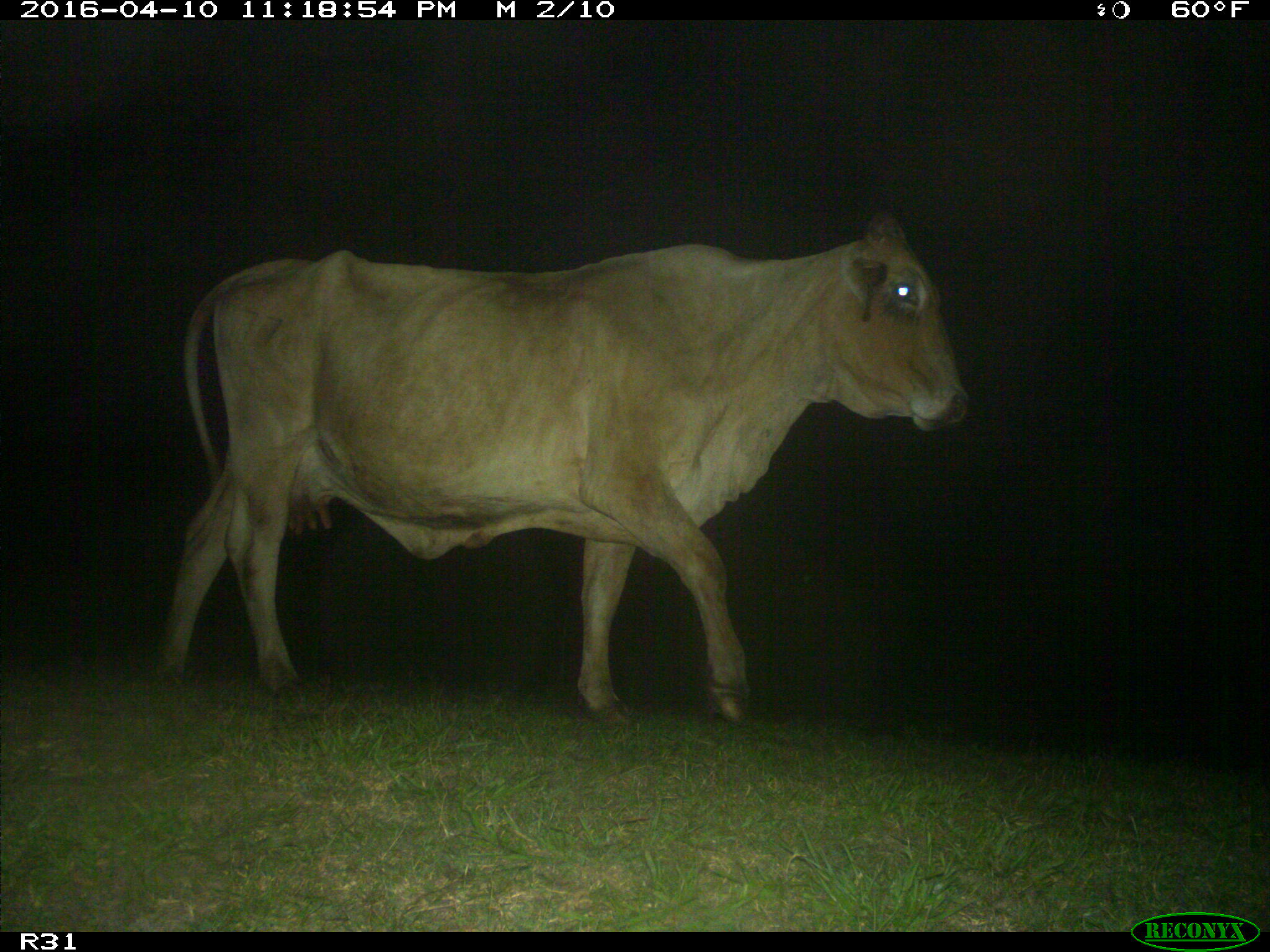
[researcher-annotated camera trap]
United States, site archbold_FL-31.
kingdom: Animalia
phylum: Chordata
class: Mammalia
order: Artiodactyla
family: Bovidae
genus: Bos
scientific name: Bos taurus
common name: domestic cow